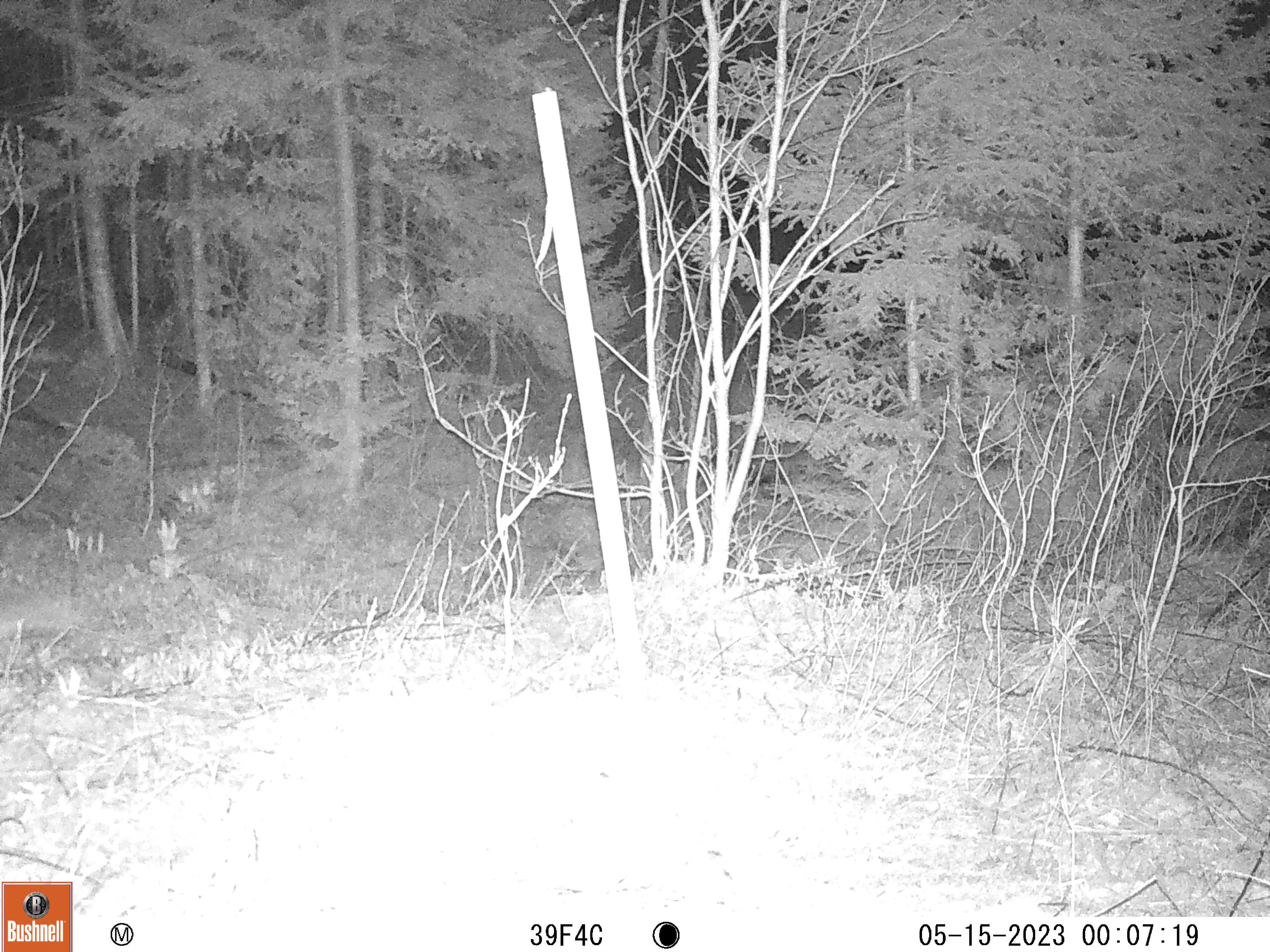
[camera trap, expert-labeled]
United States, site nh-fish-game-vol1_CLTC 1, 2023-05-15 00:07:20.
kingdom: Animalia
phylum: Chordata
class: Mammalia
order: Lagomorpha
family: Leporidae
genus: Lepus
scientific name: Lepus americanus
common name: snowshoe hare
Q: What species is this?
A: Snowshoe hare (Lepus americanus).